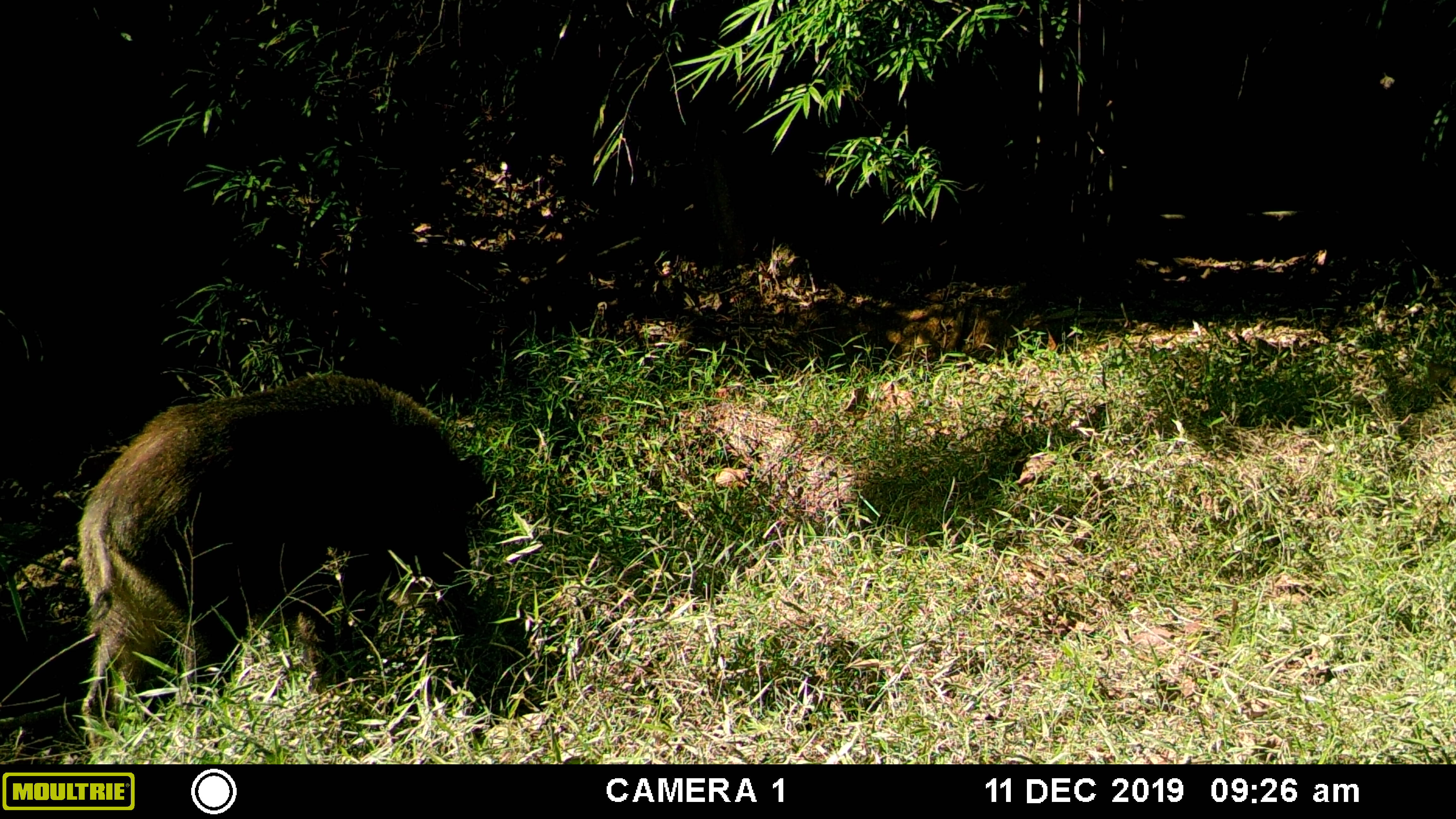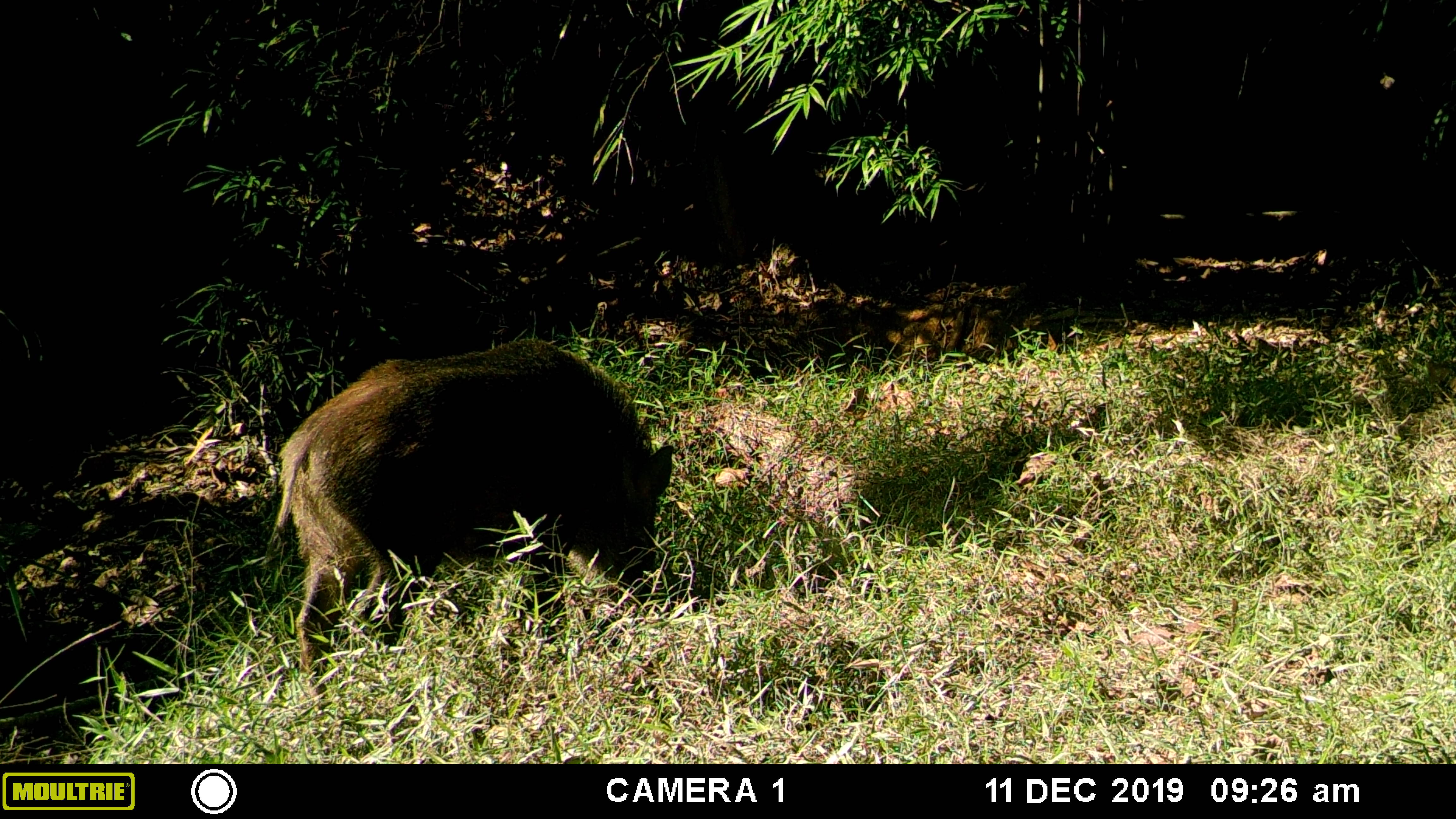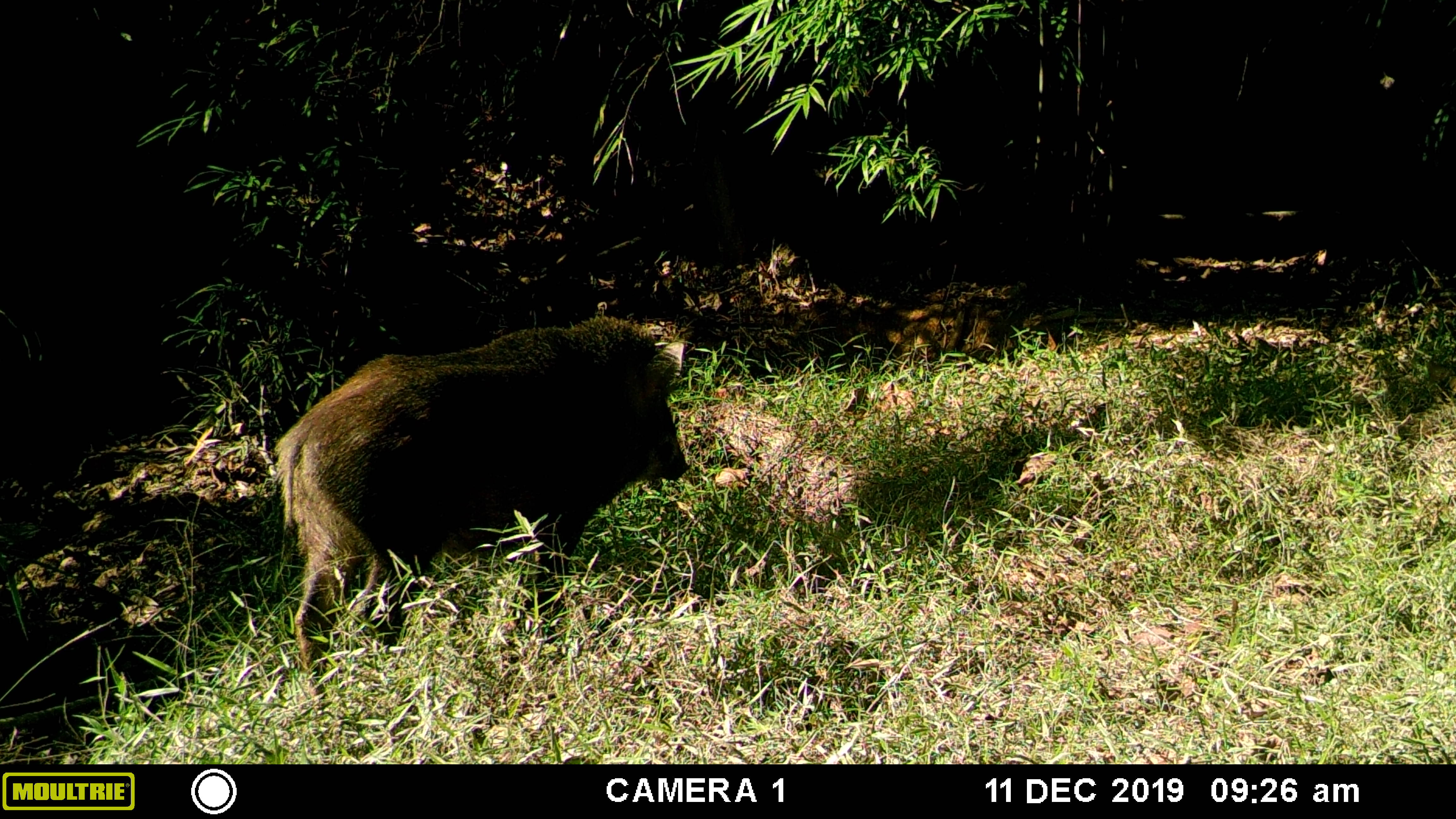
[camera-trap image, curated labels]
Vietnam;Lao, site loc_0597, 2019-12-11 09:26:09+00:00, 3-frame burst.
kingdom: Animalia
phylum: Chordata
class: Mammalia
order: Artiodactyla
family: Suidae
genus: Sus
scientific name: Sus scrofa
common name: eurasian wild pig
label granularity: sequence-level